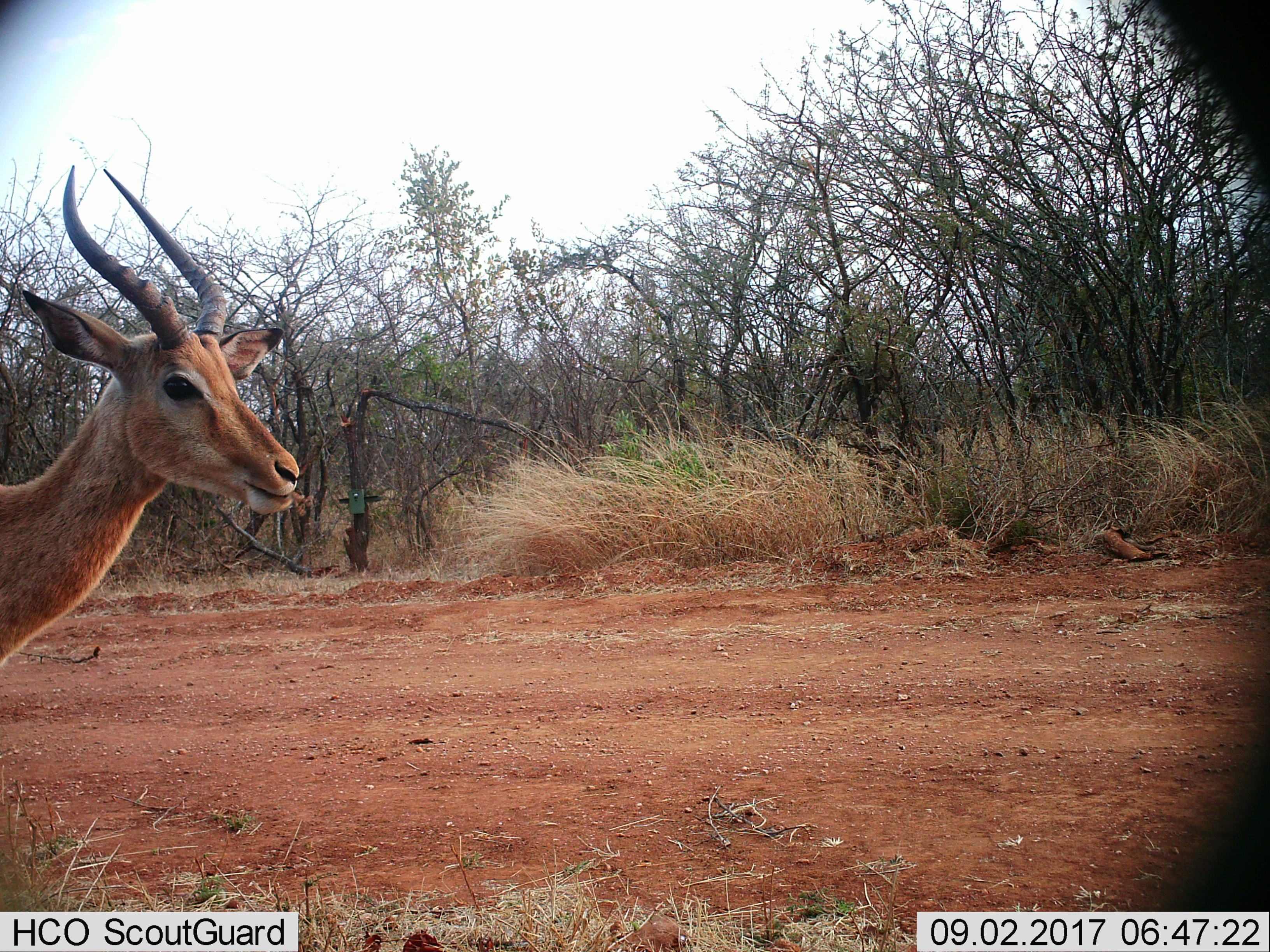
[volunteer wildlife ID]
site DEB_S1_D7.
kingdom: Animalia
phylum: Chordata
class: Mammalia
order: Artiodactyla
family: Bovidae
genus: Aepyceros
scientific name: Aepyceros melampus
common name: impala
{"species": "impala (Aepyceros melampus)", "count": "1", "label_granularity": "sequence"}